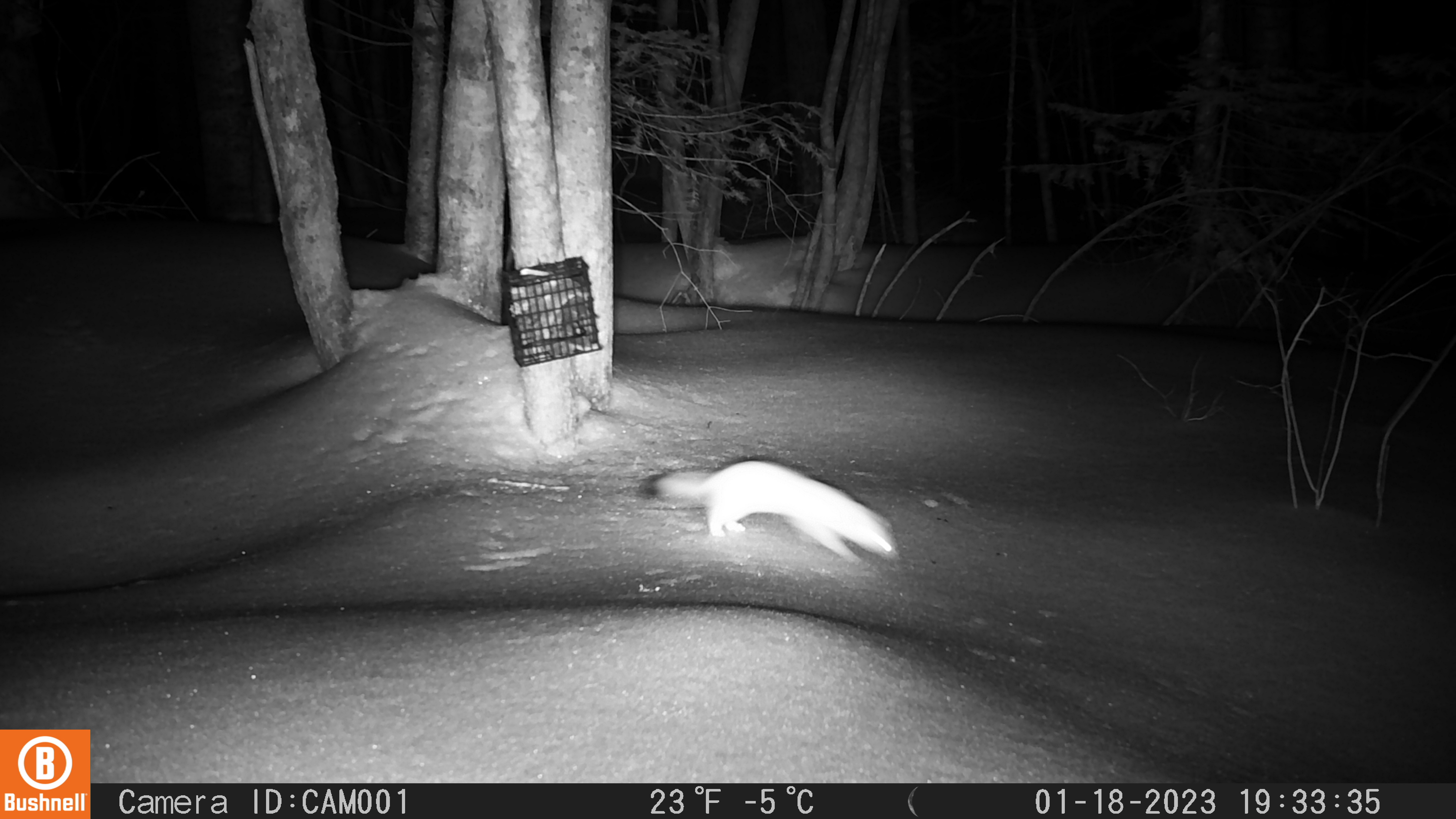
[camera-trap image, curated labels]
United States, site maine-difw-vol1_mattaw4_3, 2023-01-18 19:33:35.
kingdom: Animalia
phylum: Chordata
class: Mammalia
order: Carnivora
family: Mustelidae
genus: Neogale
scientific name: Neogale frenata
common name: long-tailed weasel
Long-tailed weasel (Neogale frenata).